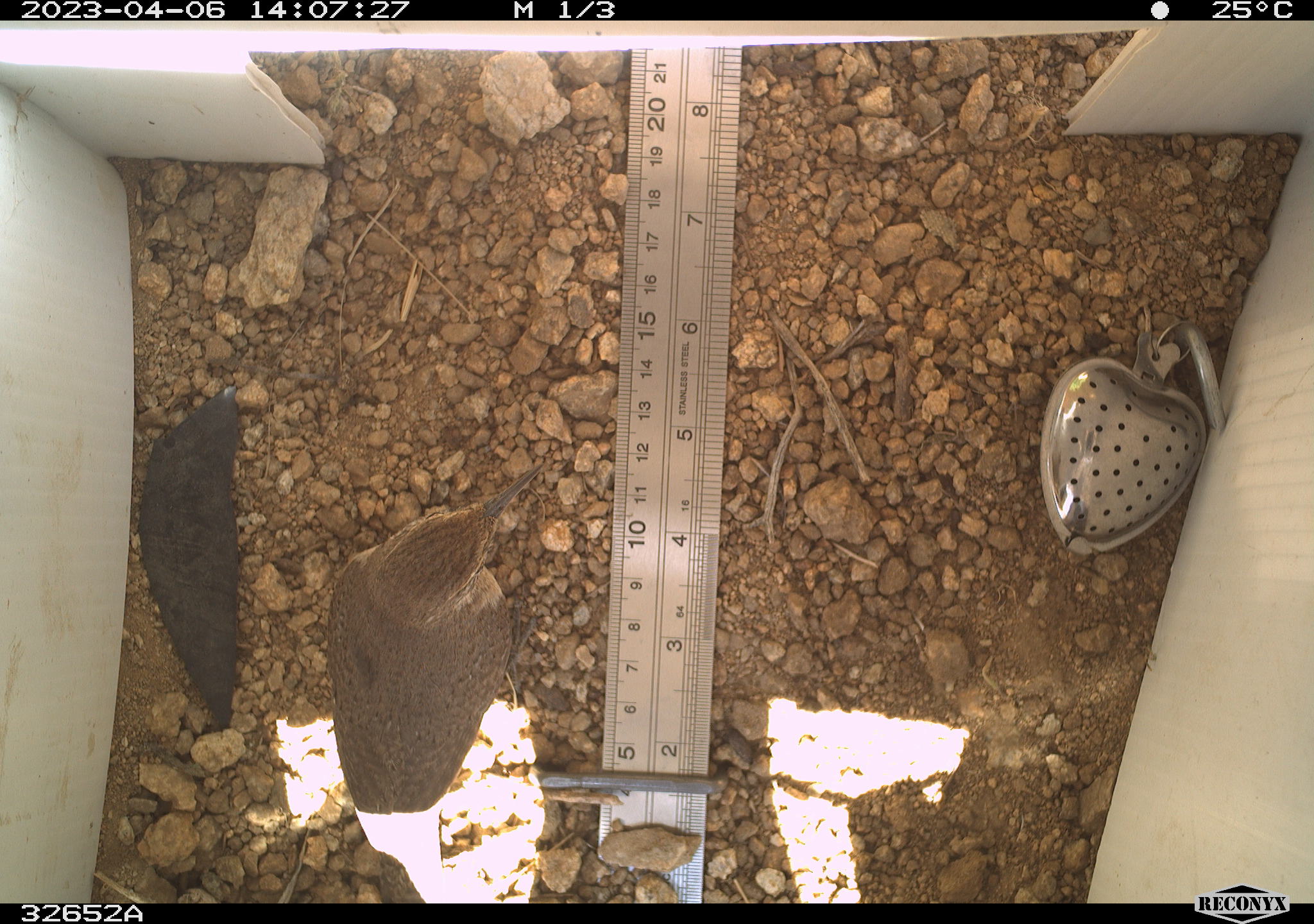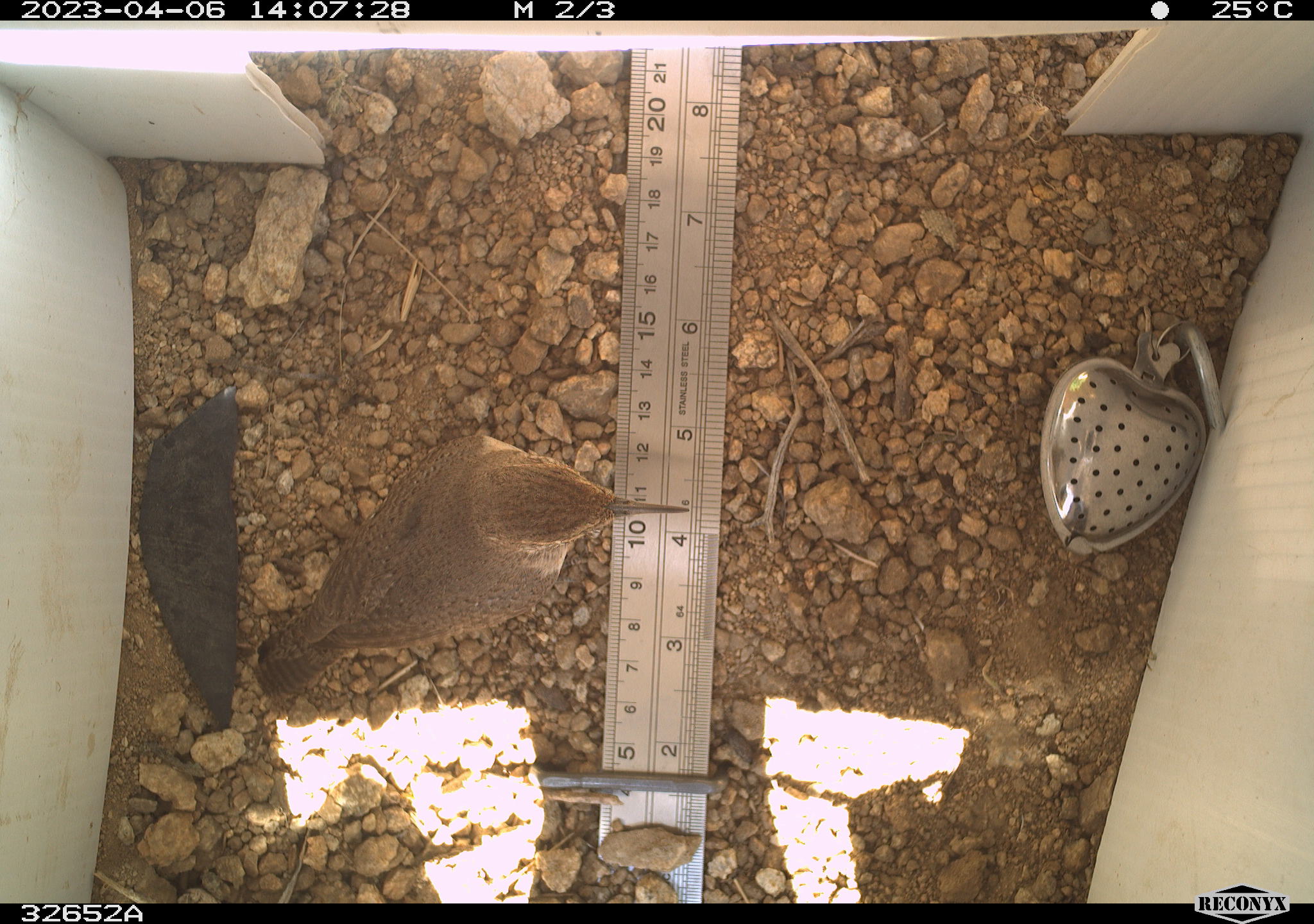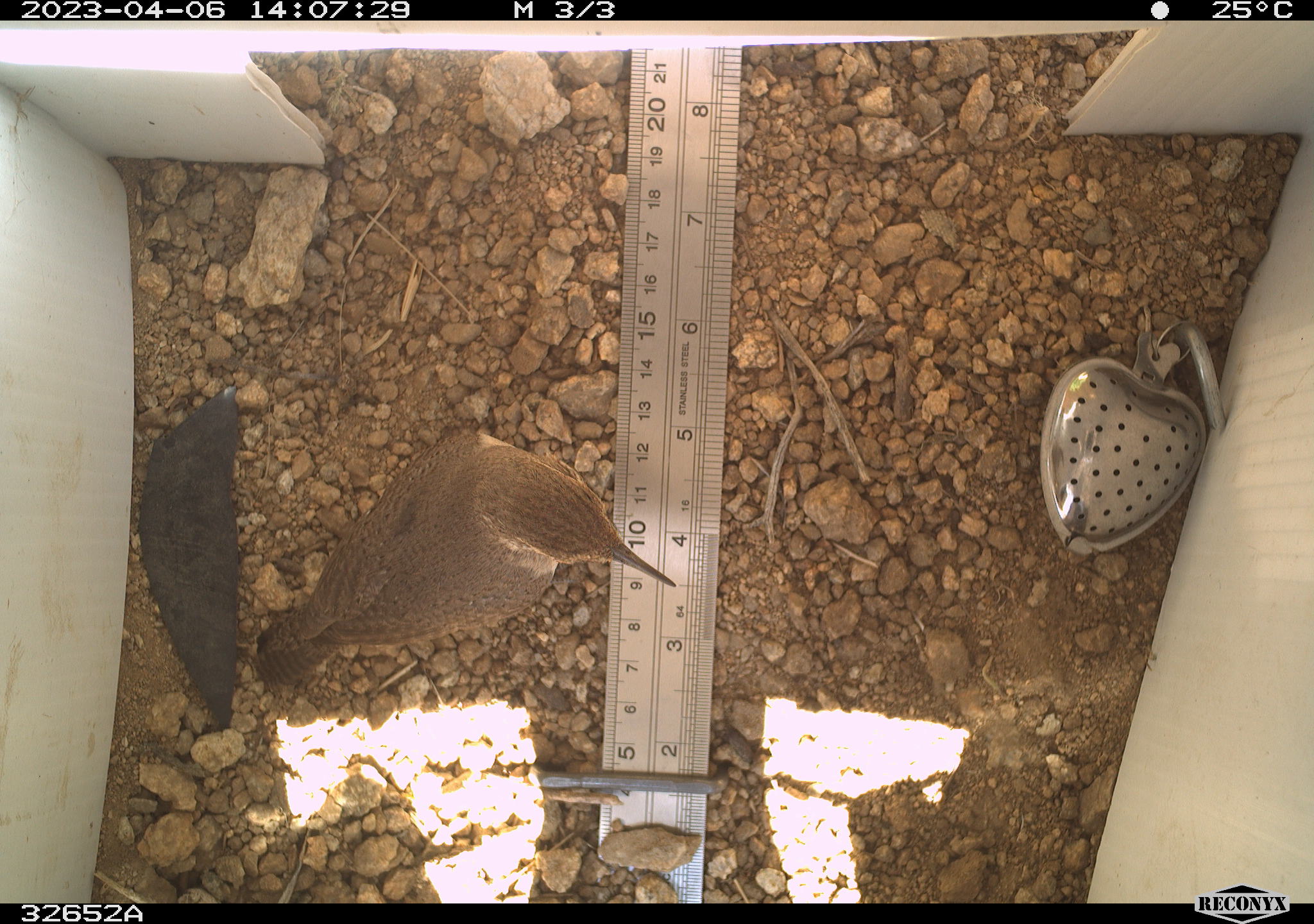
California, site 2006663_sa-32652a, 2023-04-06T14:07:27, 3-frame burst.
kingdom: Animalia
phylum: Chordata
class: Aves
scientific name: Aves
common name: bird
Bird (Aves).